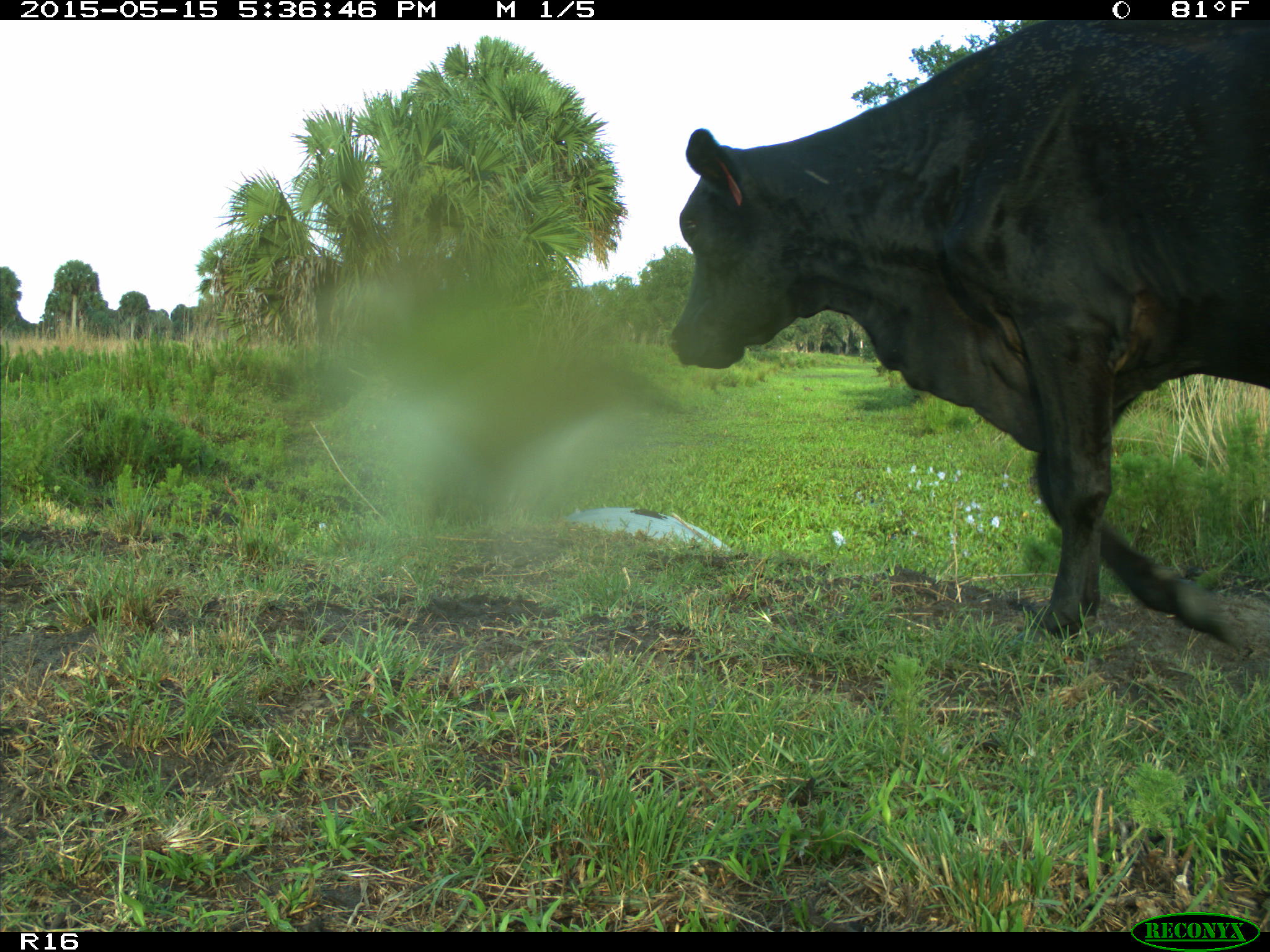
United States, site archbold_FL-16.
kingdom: Animalia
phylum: Chordata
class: Mammalia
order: Artiodactyla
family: Bovidae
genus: Bos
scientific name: Bos taurus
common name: domestic cow